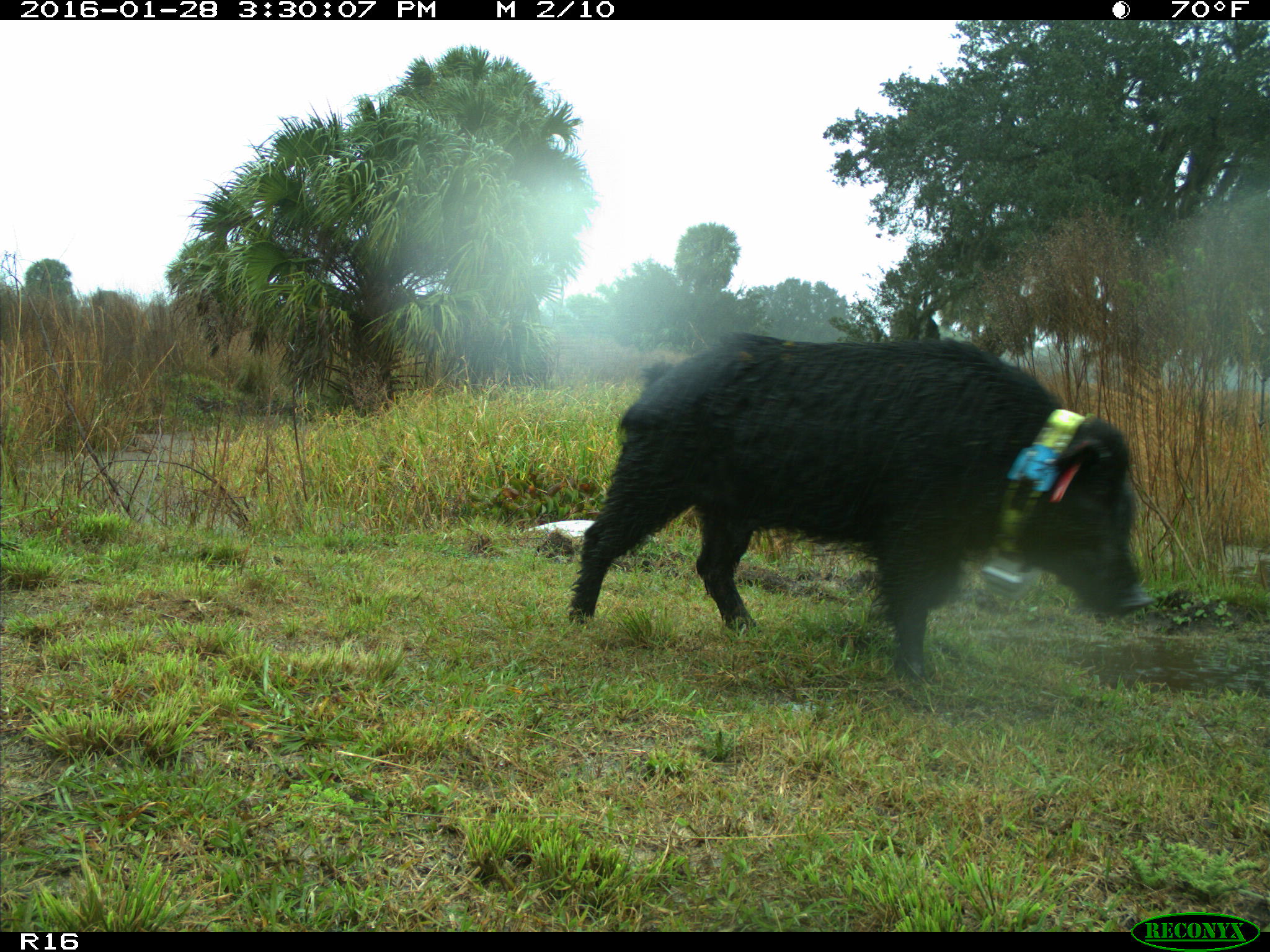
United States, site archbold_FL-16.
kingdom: Animalia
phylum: Chordata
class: Mammalia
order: Artiodactyla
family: Suidae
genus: Sus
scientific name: Sus scrofa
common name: wild boar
Sus scrofa (wild boar).